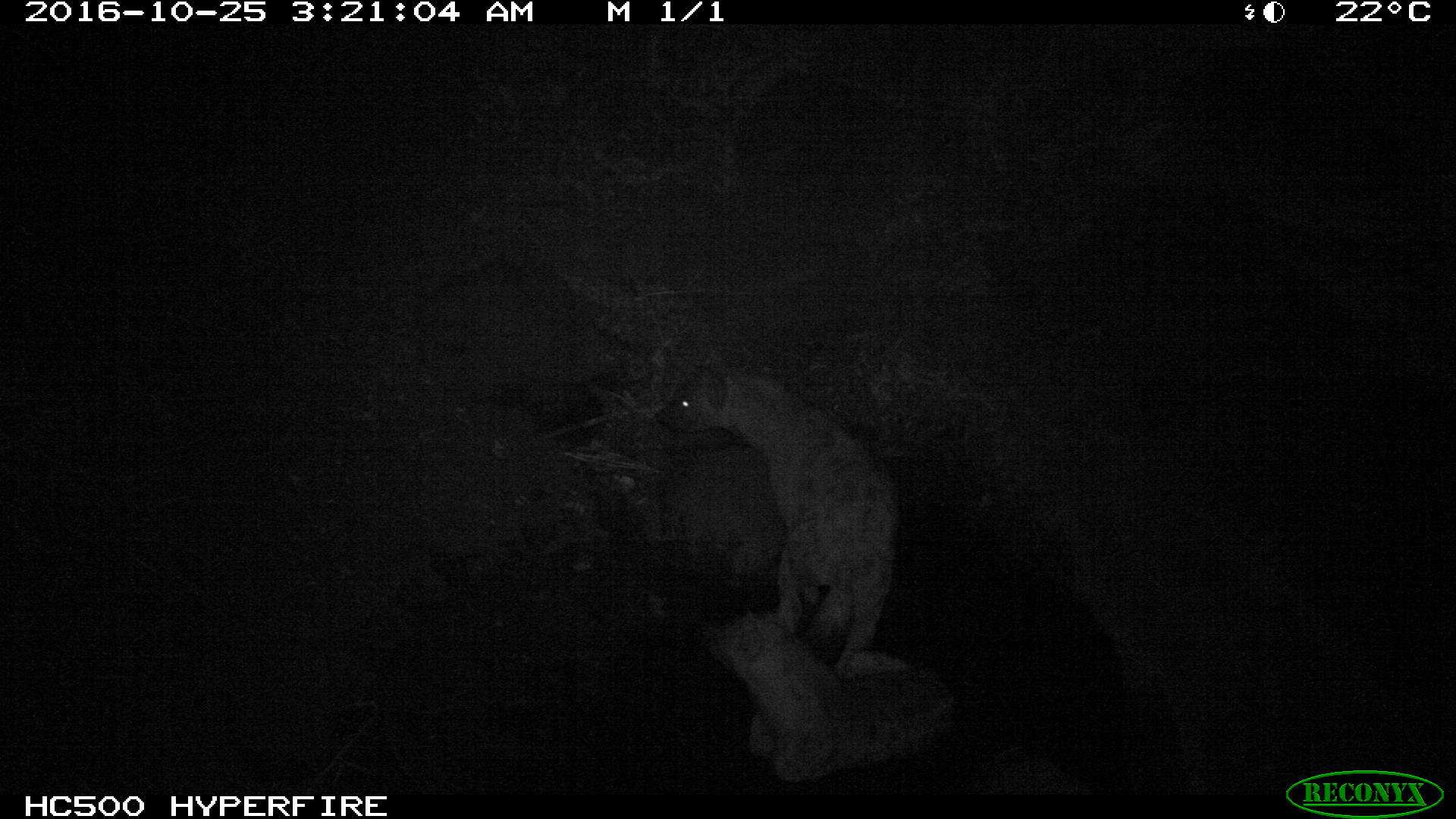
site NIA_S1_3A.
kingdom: Animalia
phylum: Chordata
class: Mammalia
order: Carnivora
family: Hyaenidae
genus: Crocuta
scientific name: Crocuta crocuta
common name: spotted hyena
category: hyenaspotted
Hyenaspotted (spotted hyena) (Crocuta crocuta), count 1. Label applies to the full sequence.